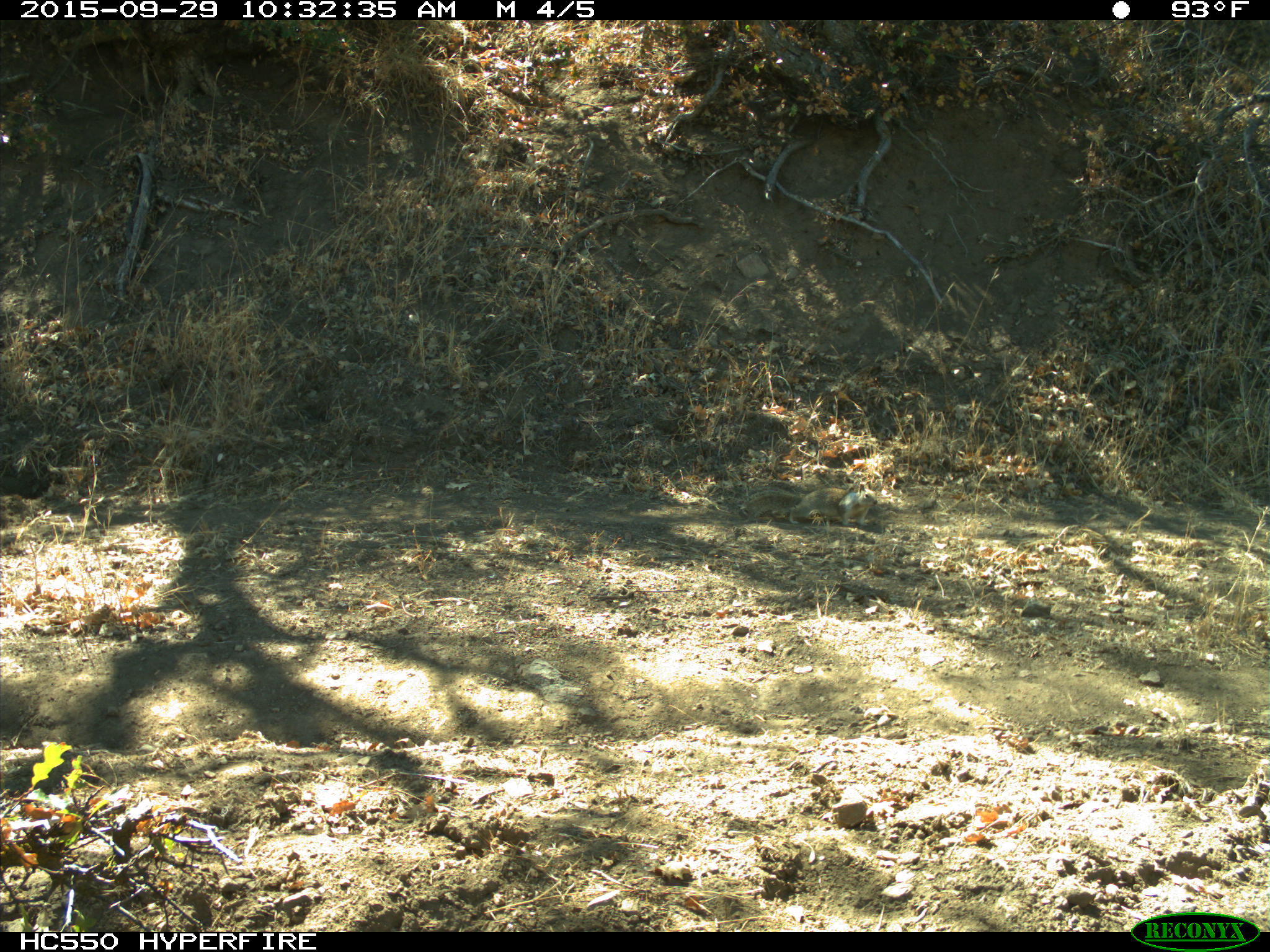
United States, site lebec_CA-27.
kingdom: Animalia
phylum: Chordata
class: Mammalia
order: Rodentia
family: Sciuridae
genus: Otospermophilus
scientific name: Otospermophilus beecheyi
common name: california ground squirrel